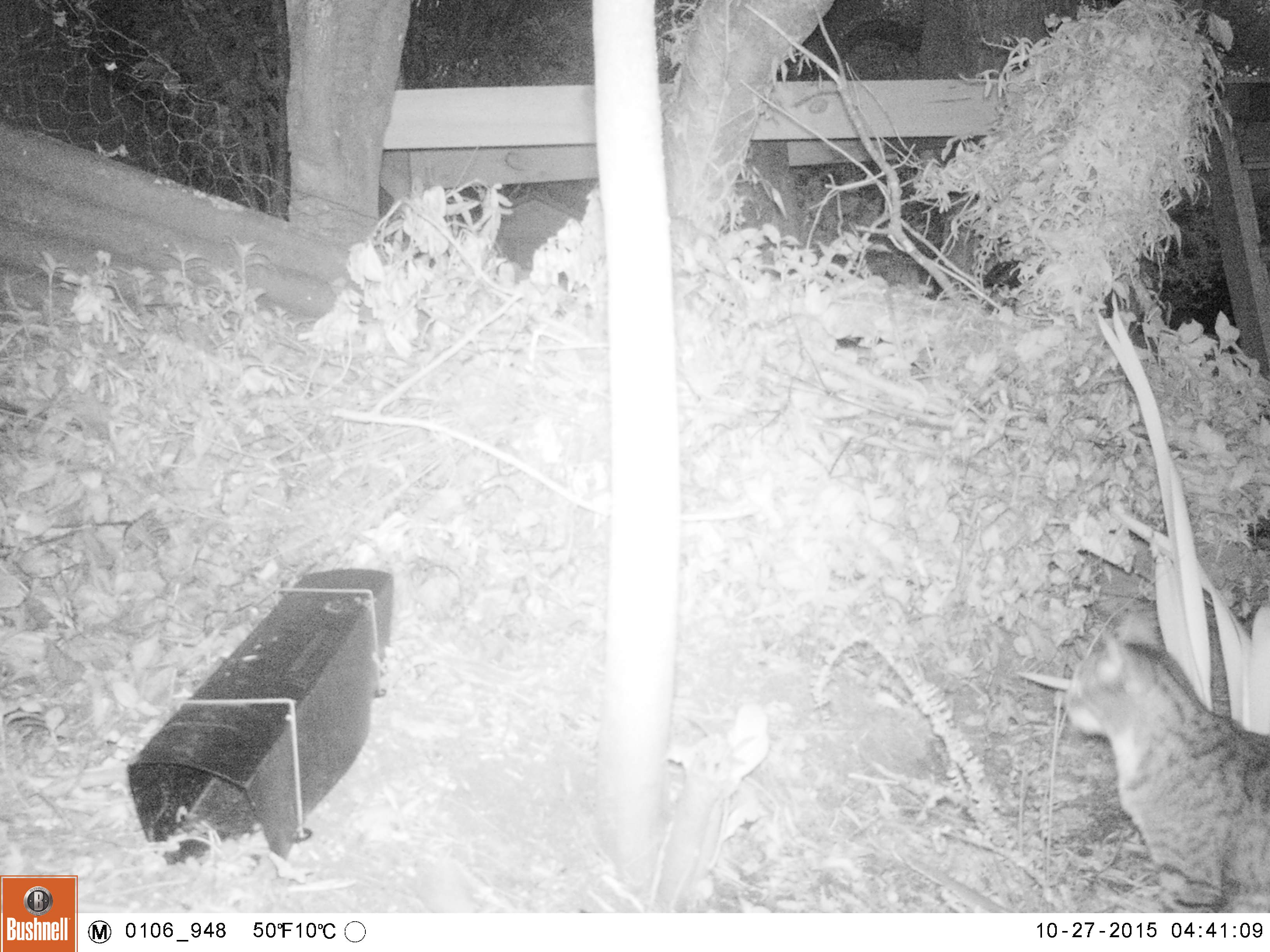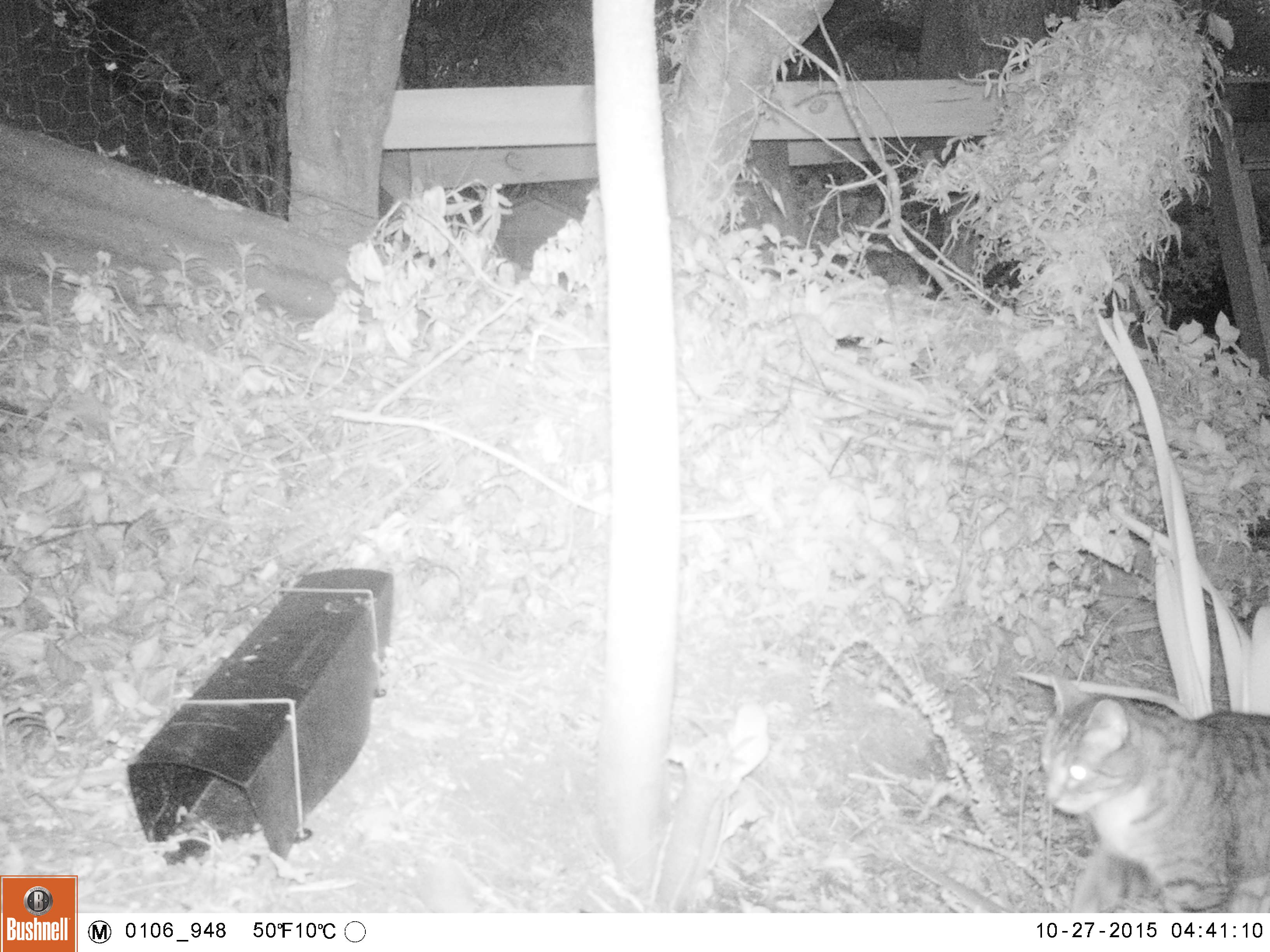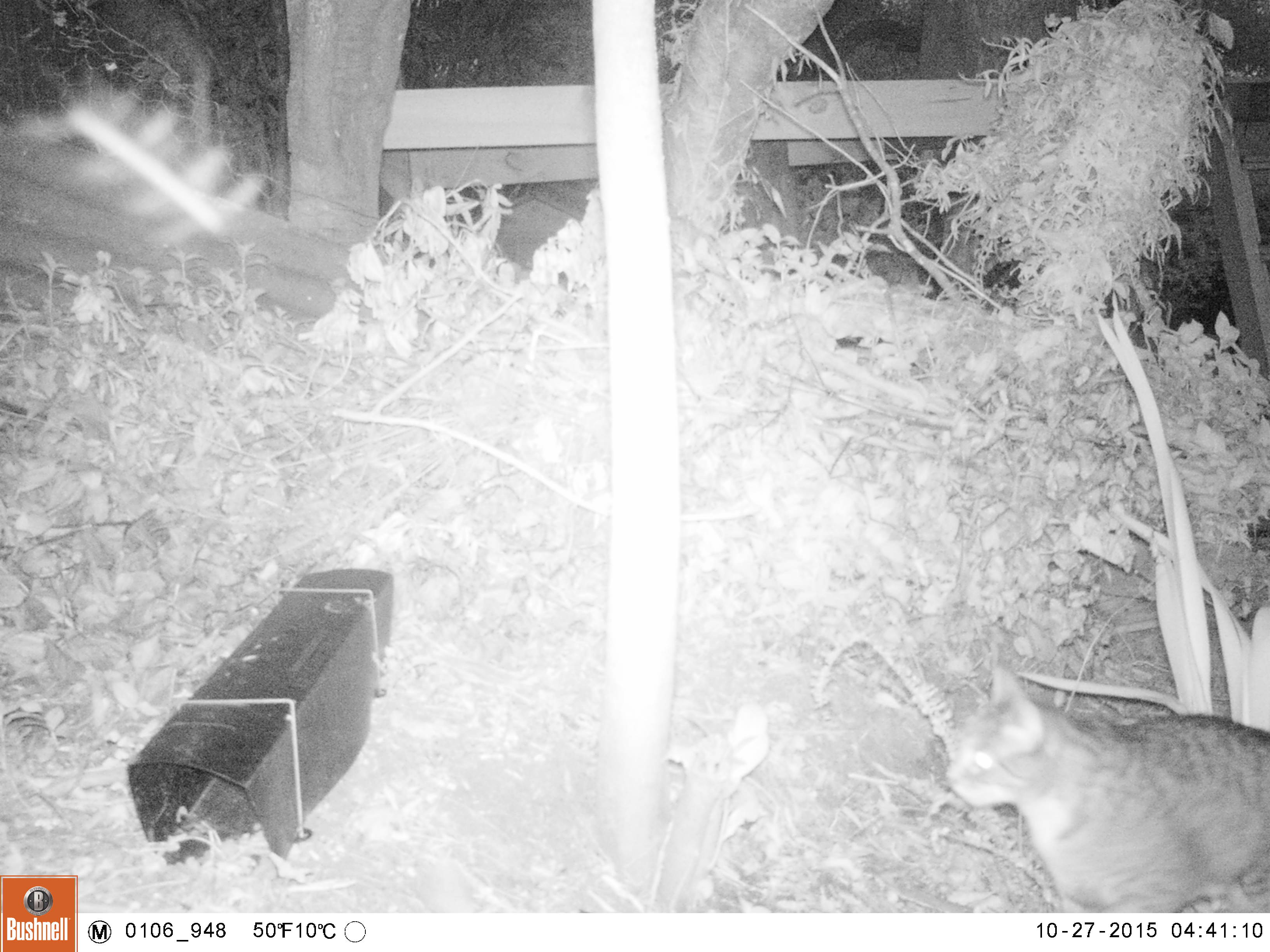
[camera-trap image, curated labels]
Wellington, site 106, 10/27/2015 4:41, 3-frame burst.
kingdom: Animalia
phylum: Chordata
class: Mammalia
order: Carnivora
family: Felidae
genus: Felis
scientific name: Felis catus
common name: cat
Cat (Felis catus).